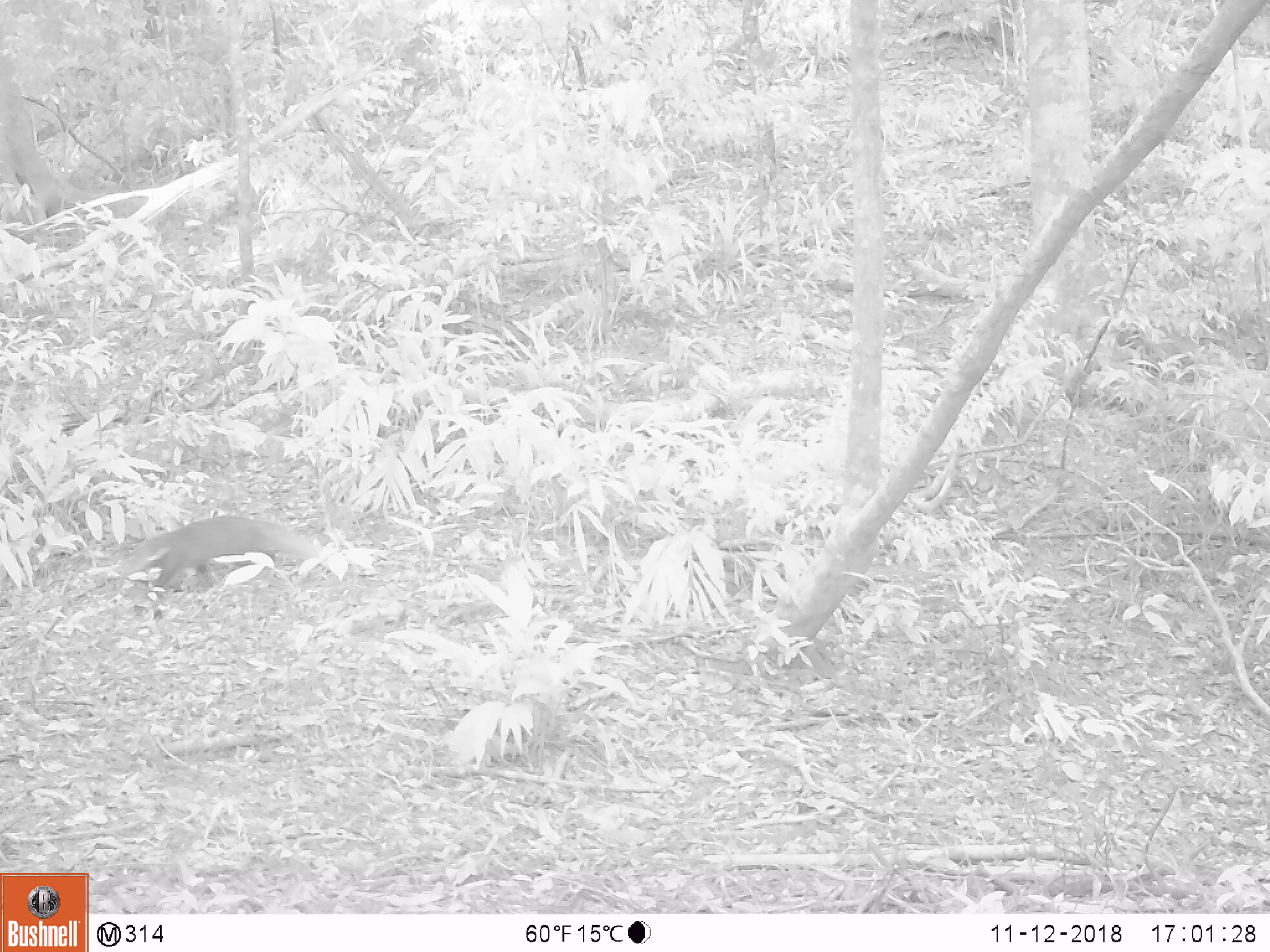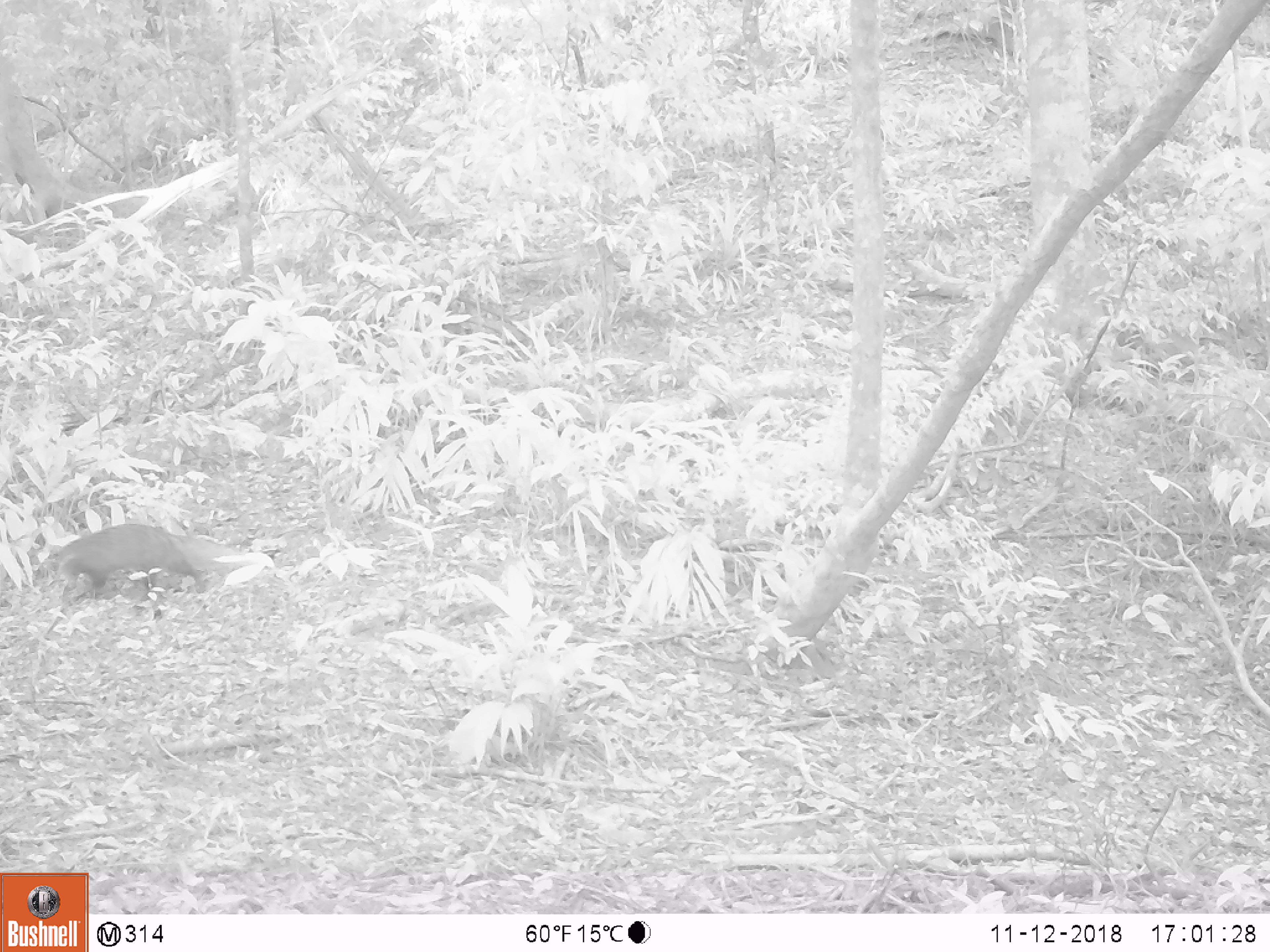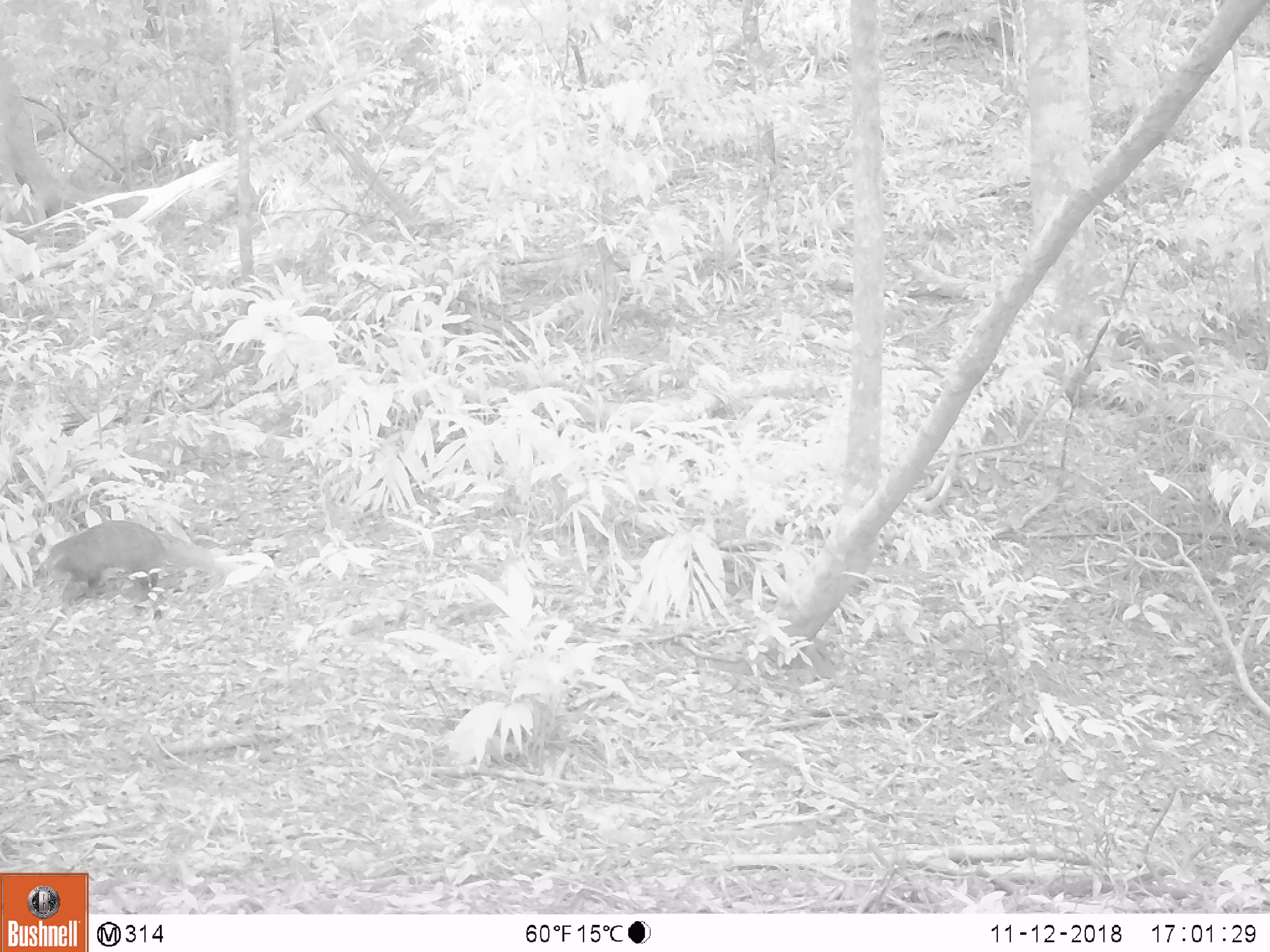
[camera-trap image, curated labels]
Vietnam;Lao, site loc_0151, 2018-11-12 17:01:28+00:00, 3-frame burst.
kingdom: Animalia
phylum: Chordata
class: Mammalia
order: Carnivora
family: Herpestidae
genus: Urva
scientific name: Urva urva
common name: crab-eating mongoose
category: crab eating mongoose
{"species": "crab eating mongoose (crab-eating mongoose) (Urva urva)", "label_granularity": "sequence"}